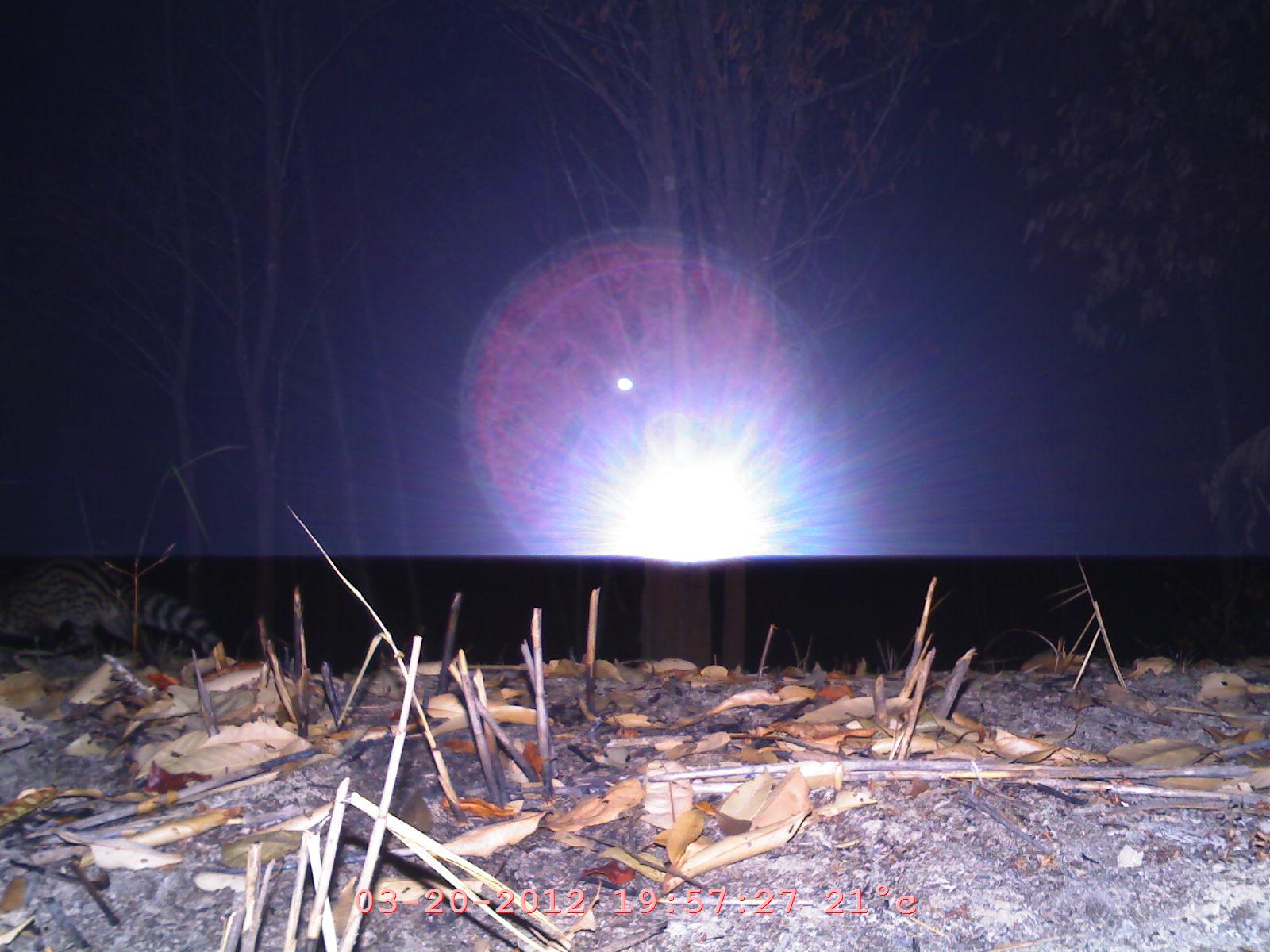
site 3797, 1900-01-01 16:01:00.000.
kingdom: Animalia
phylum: Chordata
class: Mammalia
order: Carnivora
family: Viverridae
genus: Viverricula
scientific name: Viverricula indica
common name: small indian civet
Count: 1.